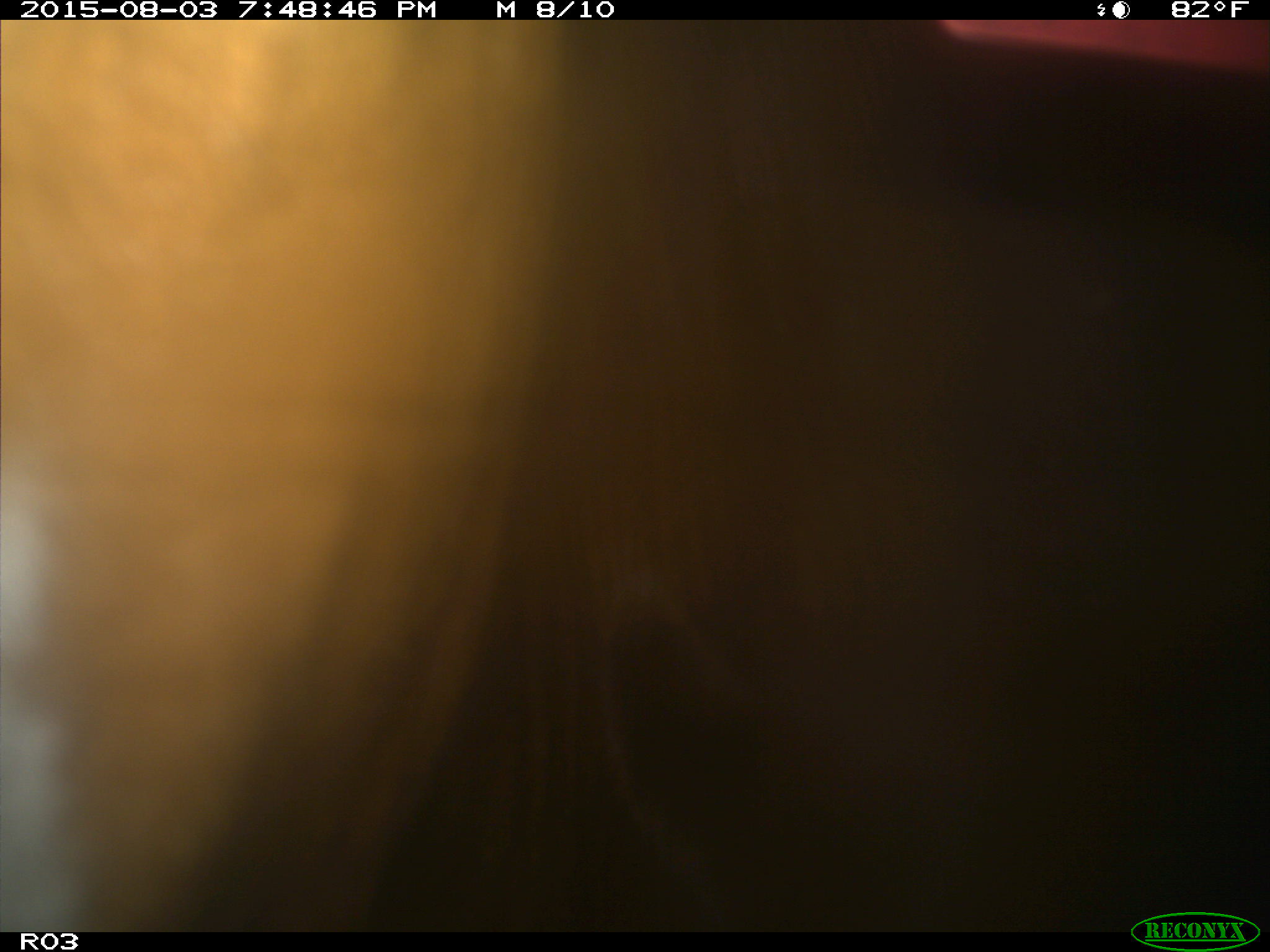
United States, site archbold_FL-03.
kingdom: Animalia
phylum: Chordata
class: Mammalia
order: Artiodactyla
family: Bovidae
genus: Bos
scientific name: Bos taurus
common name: domestic cow